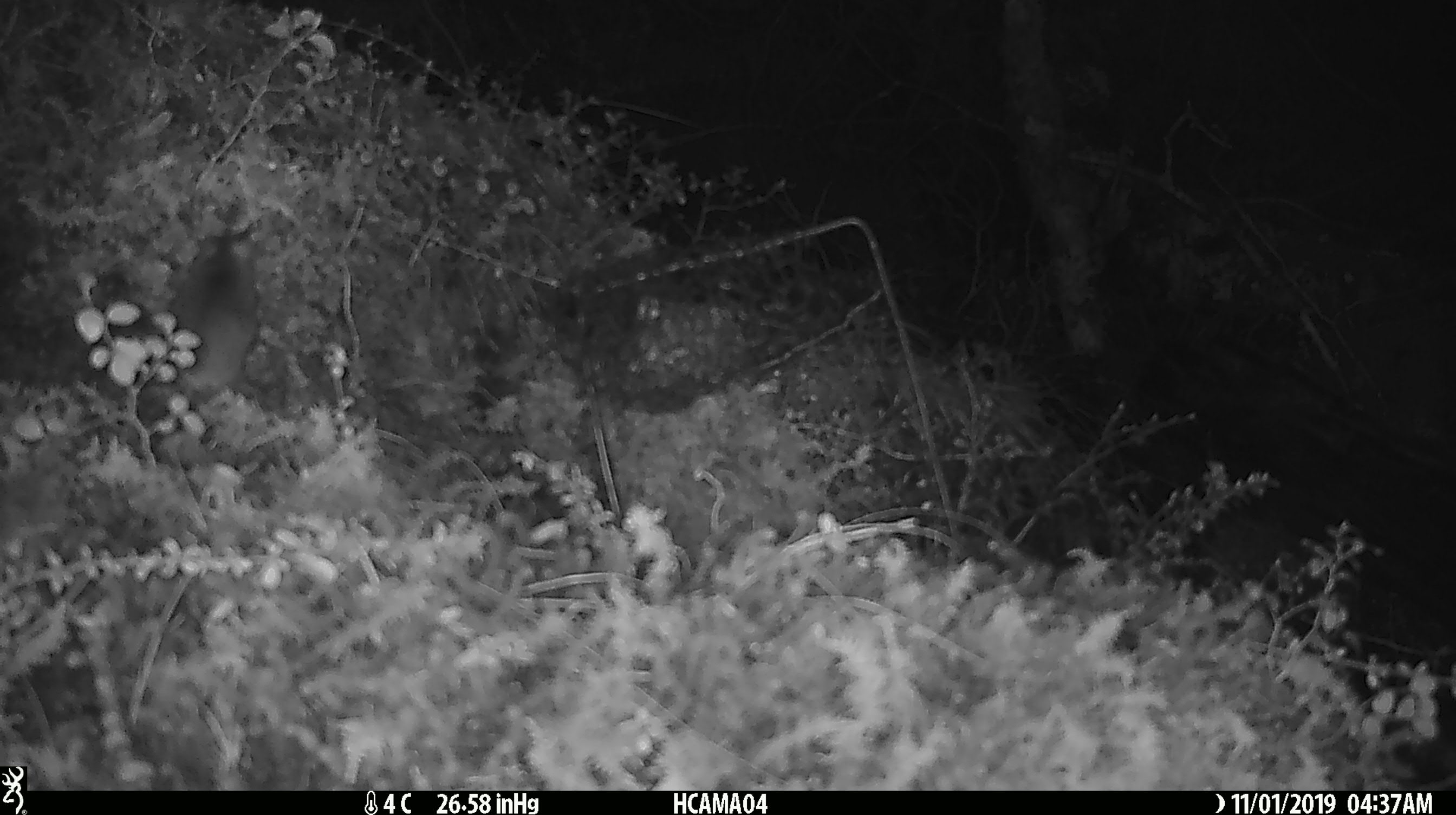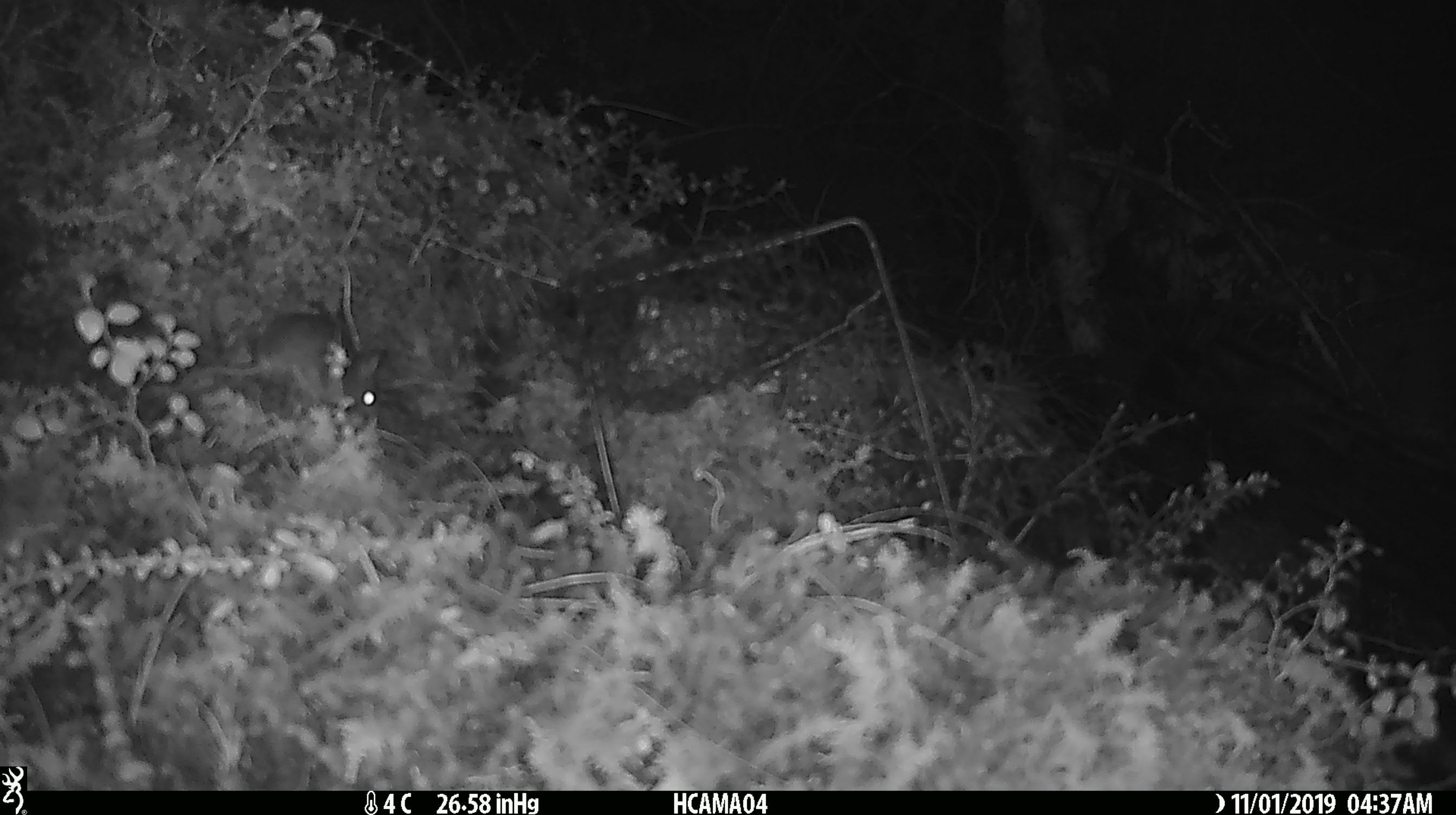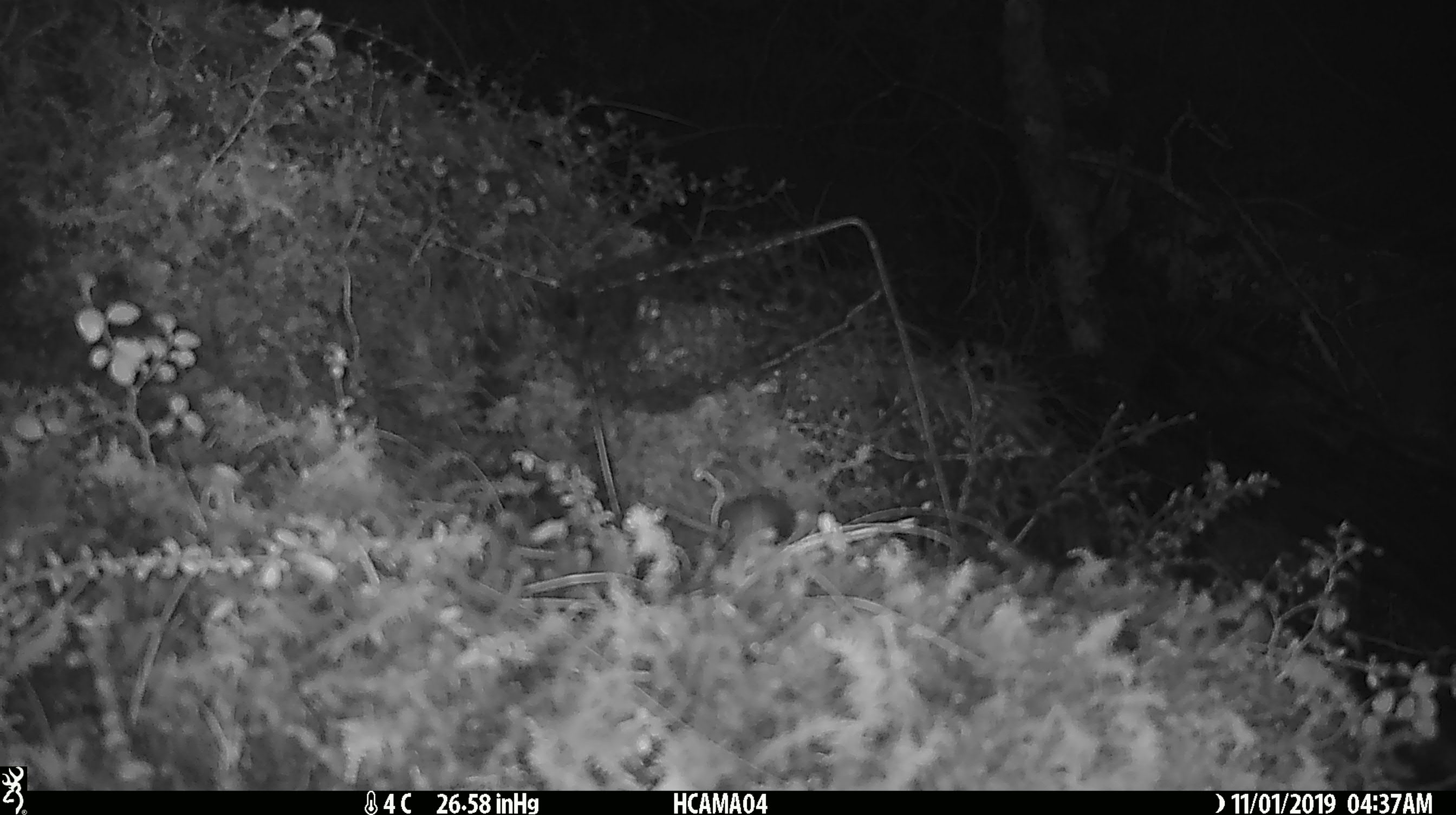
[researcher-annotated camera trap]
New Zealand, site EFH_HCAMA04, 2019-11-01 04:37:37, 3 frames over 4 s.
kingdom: Animalia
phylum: Chordata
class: Mammalia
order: Rodentia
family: Muridae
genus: Mus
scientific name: Mus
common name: mouse